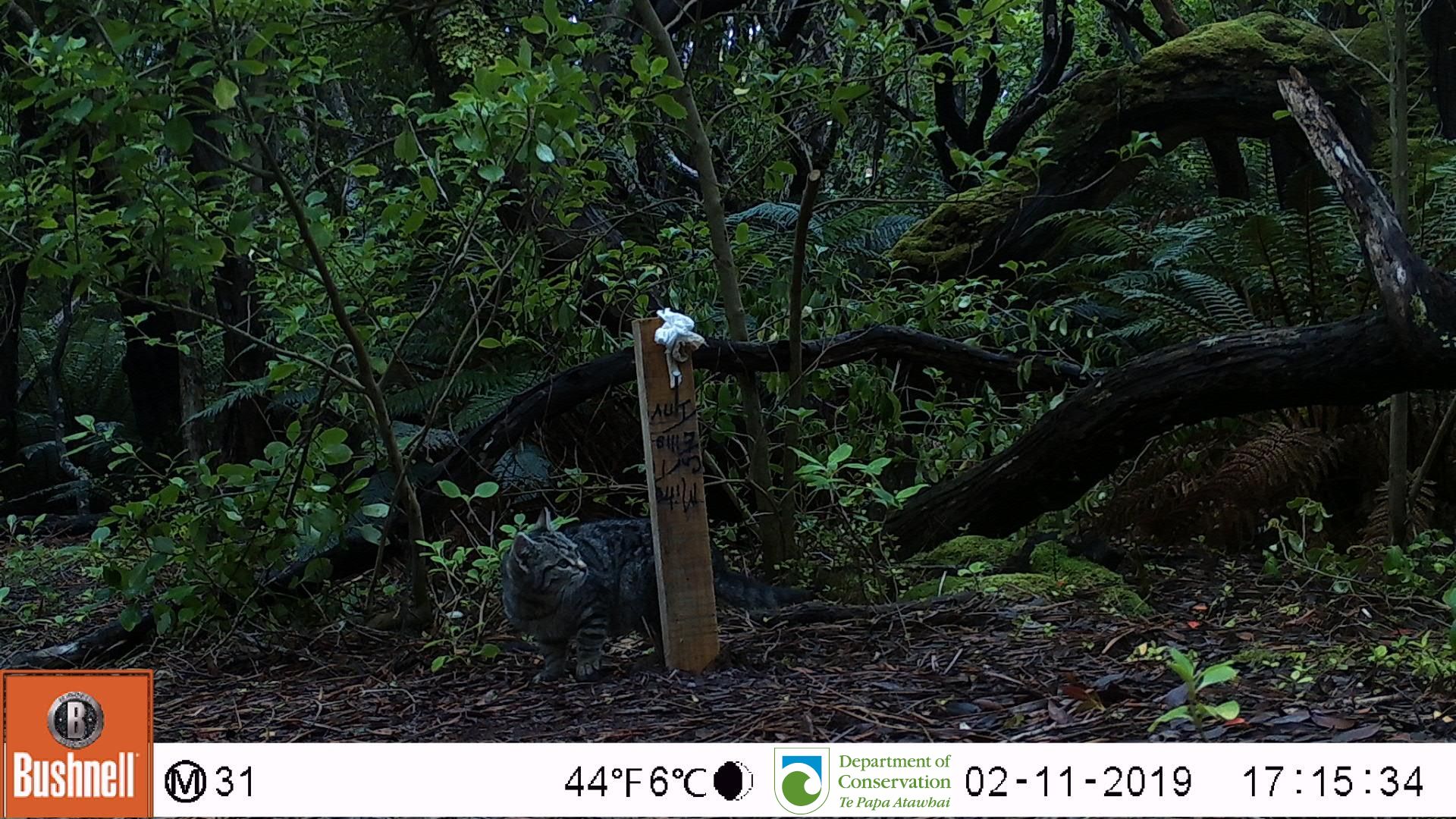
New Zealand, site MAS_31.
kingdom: Animalia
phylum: Chordata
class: Mammalia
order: Carnivora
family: Felidae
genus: Felis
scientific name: Felis catus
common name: domestic cat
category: cat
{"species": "cat (domestic cat) (Felis catus)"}